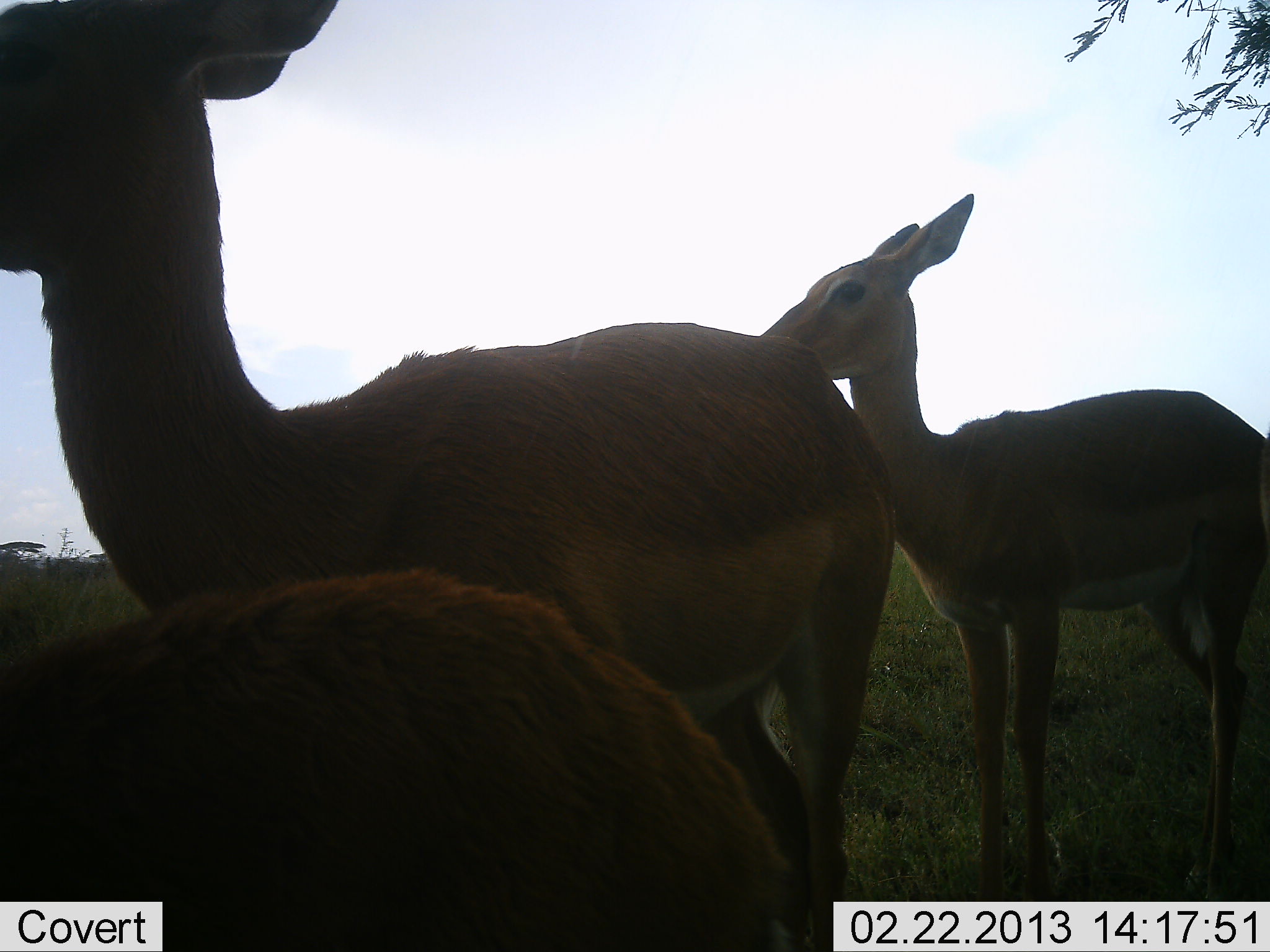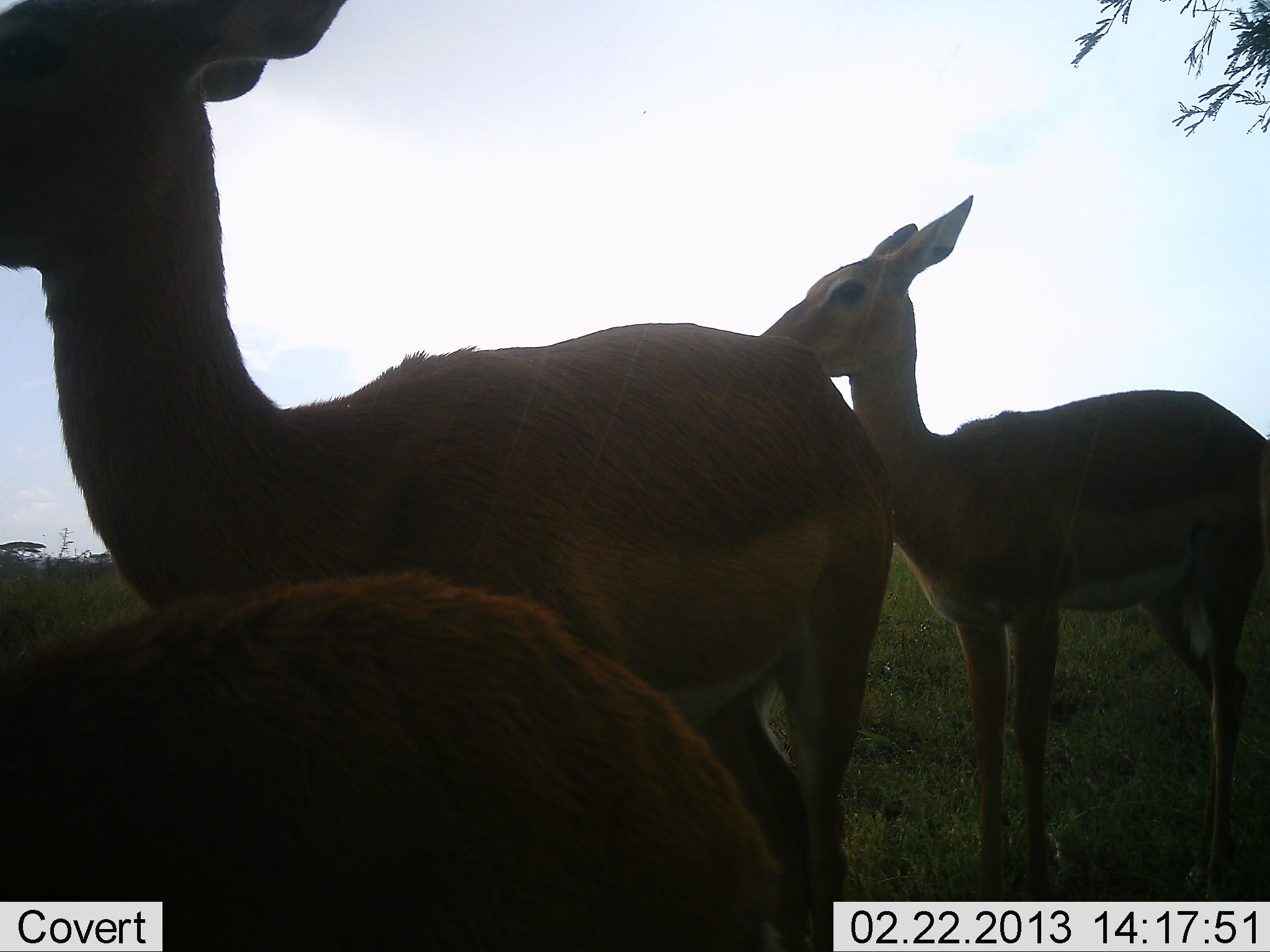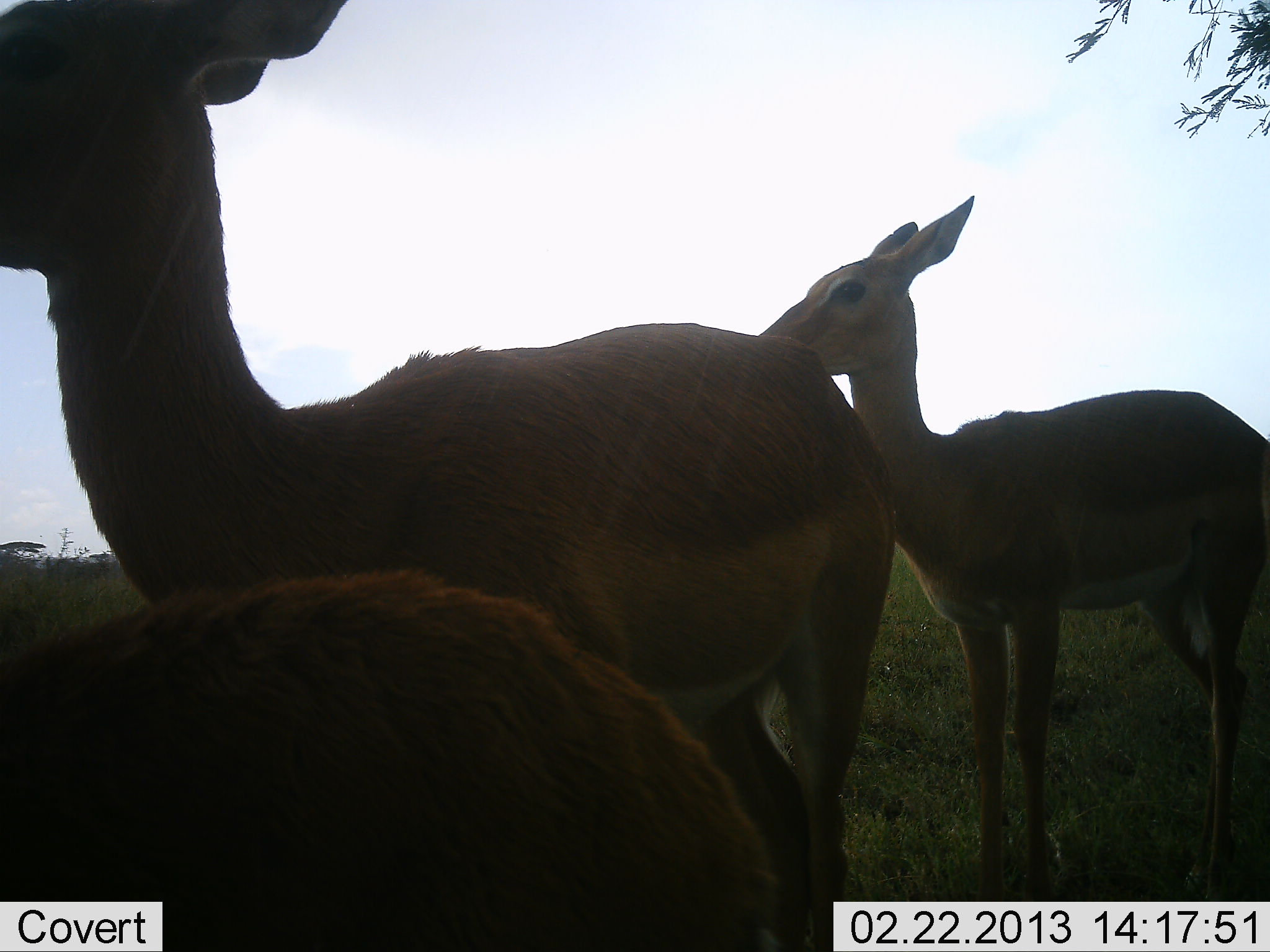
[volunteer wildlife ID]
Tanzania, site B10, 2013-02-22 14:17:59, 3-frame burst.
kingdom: Animalia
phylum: Chordata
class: Mammalia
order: Artiodactyla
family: Bovidae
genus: Aepyceros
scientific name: Aepyceros melampus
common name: impala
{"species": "impala (Aepyceros melampus)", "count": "3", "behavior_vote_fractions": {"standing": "93%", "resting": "7%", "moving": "0%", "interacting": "0%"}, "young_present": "29%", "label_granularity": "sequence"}